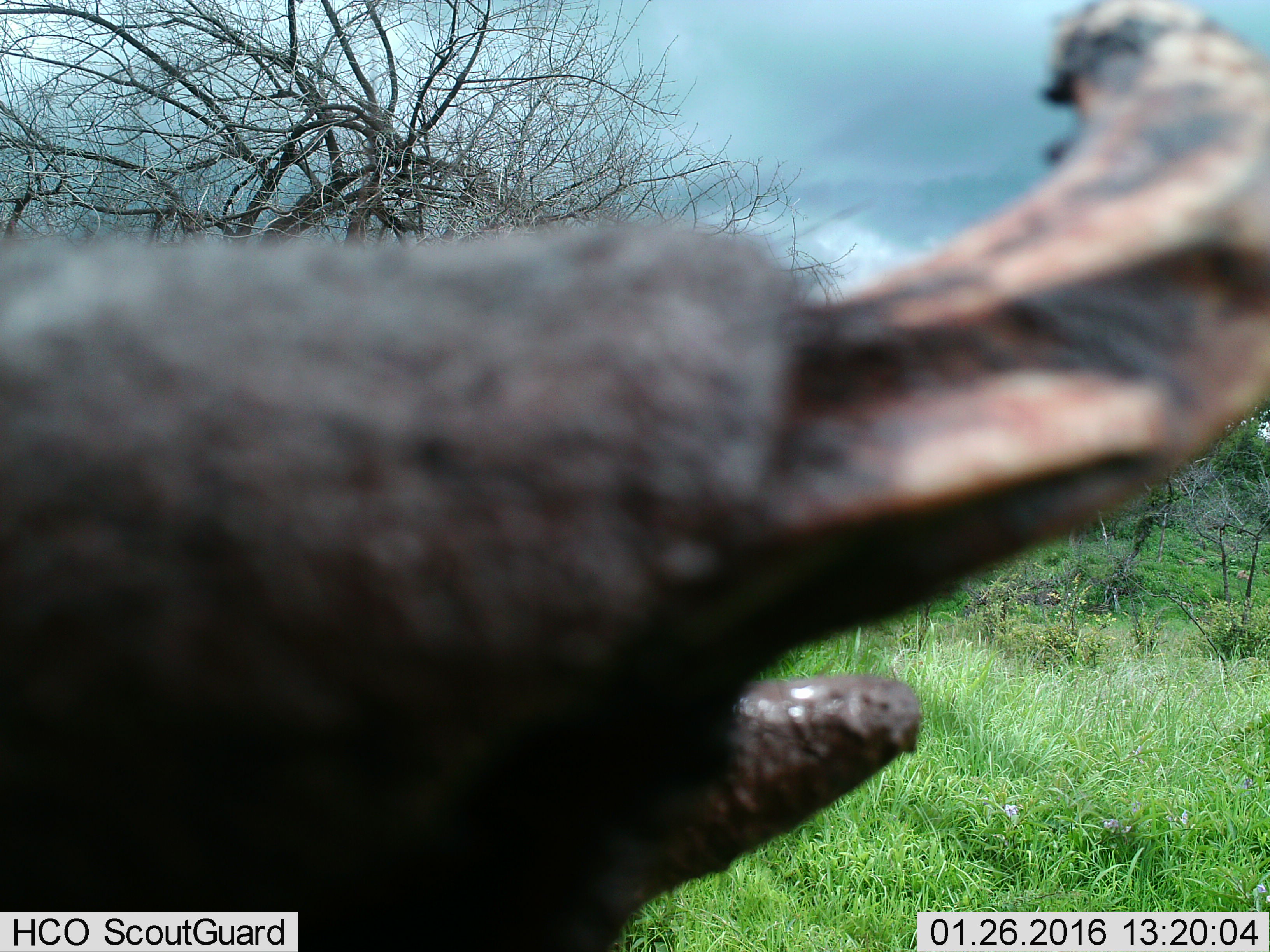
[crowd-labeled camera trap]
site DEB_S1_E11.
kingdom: Animalia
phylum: Chordata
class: Mammalia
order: Artiodactyla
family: Suidae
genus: Phacochoerus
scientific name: Phacochoerus africanus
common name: warthog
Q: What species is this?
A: Warthog (Phacochoerus africanus).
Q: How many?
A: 1.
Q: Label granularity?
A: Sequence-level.